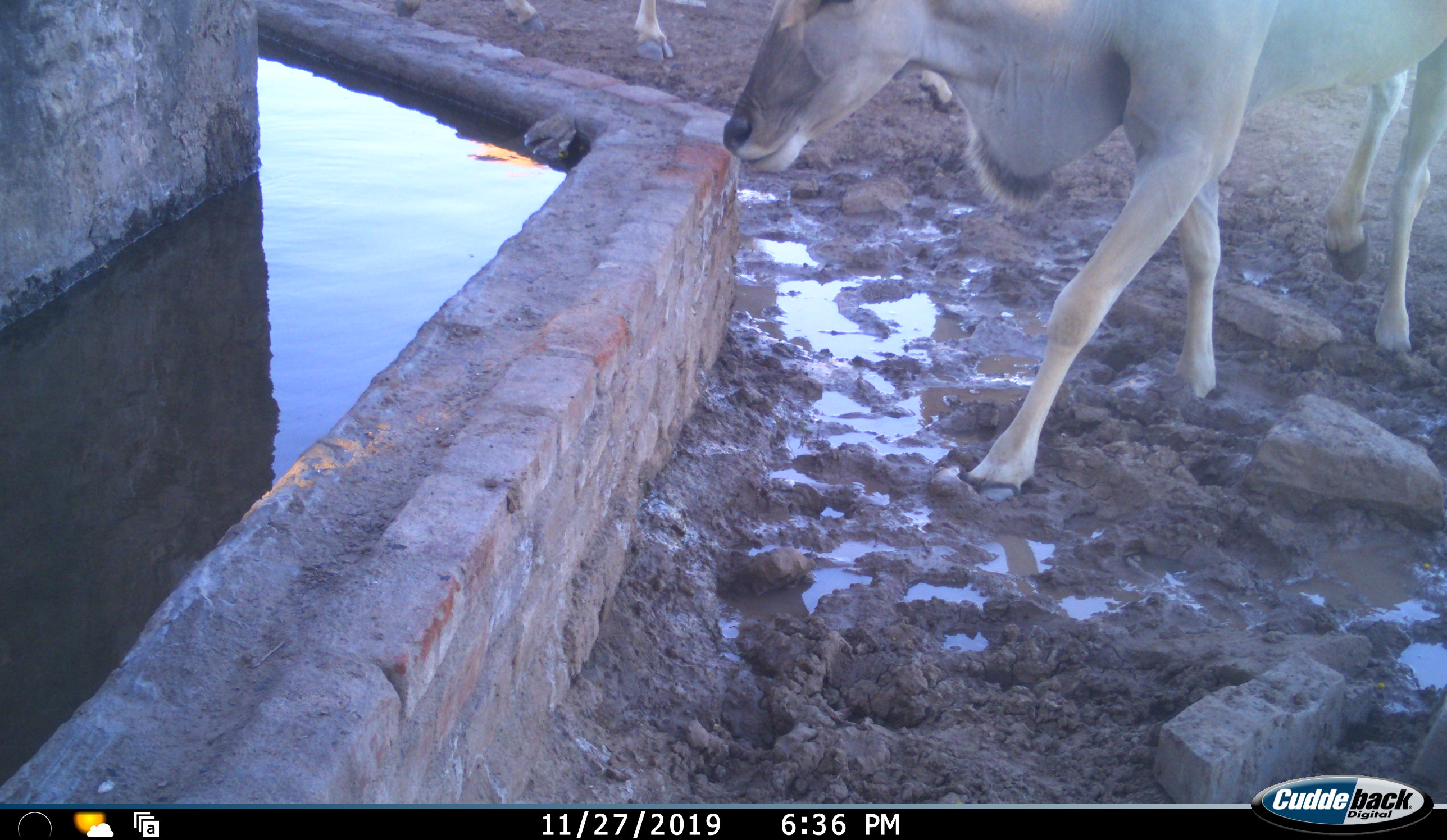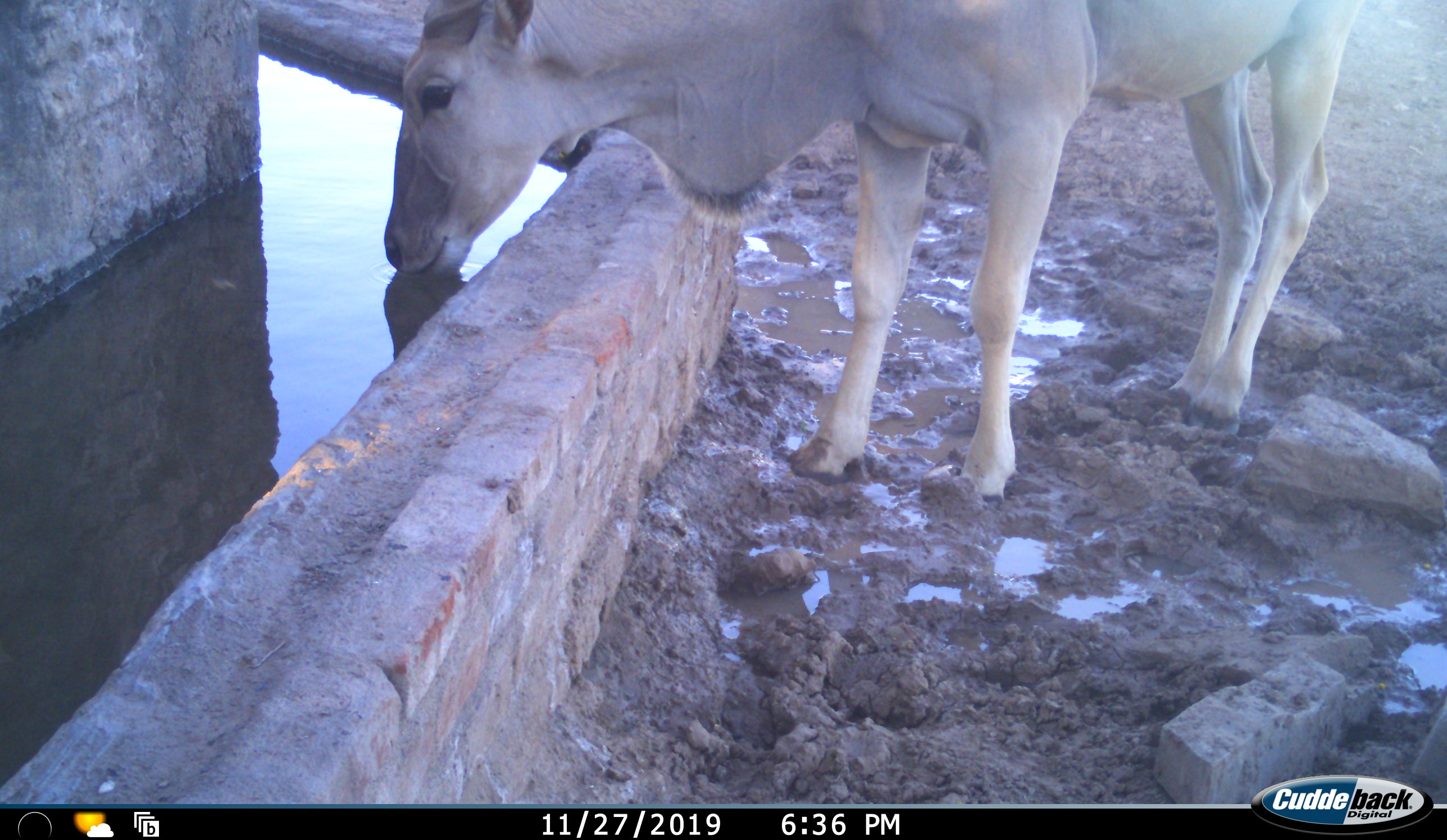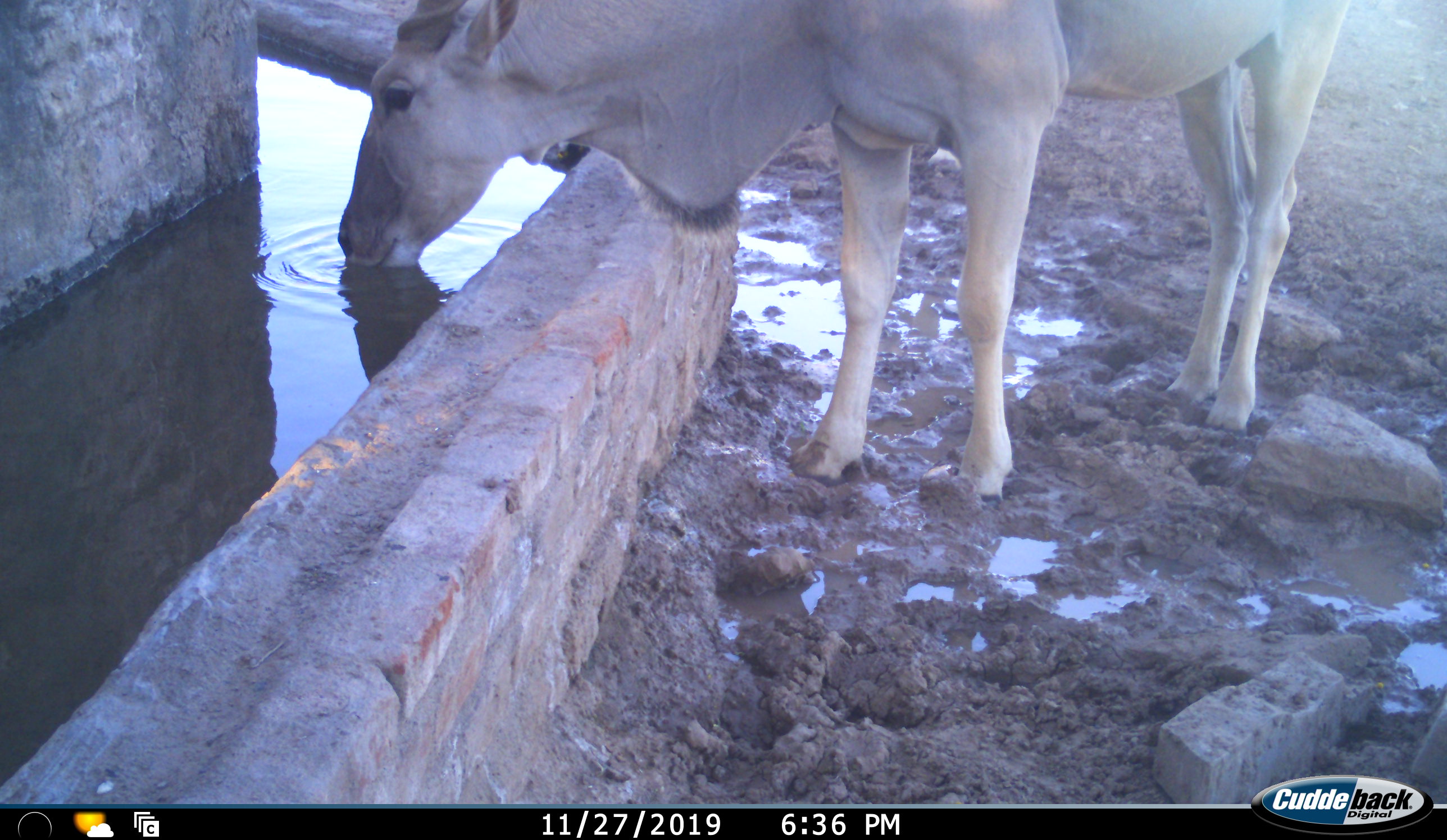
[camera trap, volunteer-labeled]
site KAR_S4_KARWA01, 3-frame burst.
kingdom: Animalia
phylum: Chordata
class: Mammalia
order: Artiodactyla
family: Bovidae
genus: Tragelaphus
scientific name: Tragelaphus oryx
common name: eland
Eland (Tragelaphus oryx), count 2. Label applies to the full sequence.